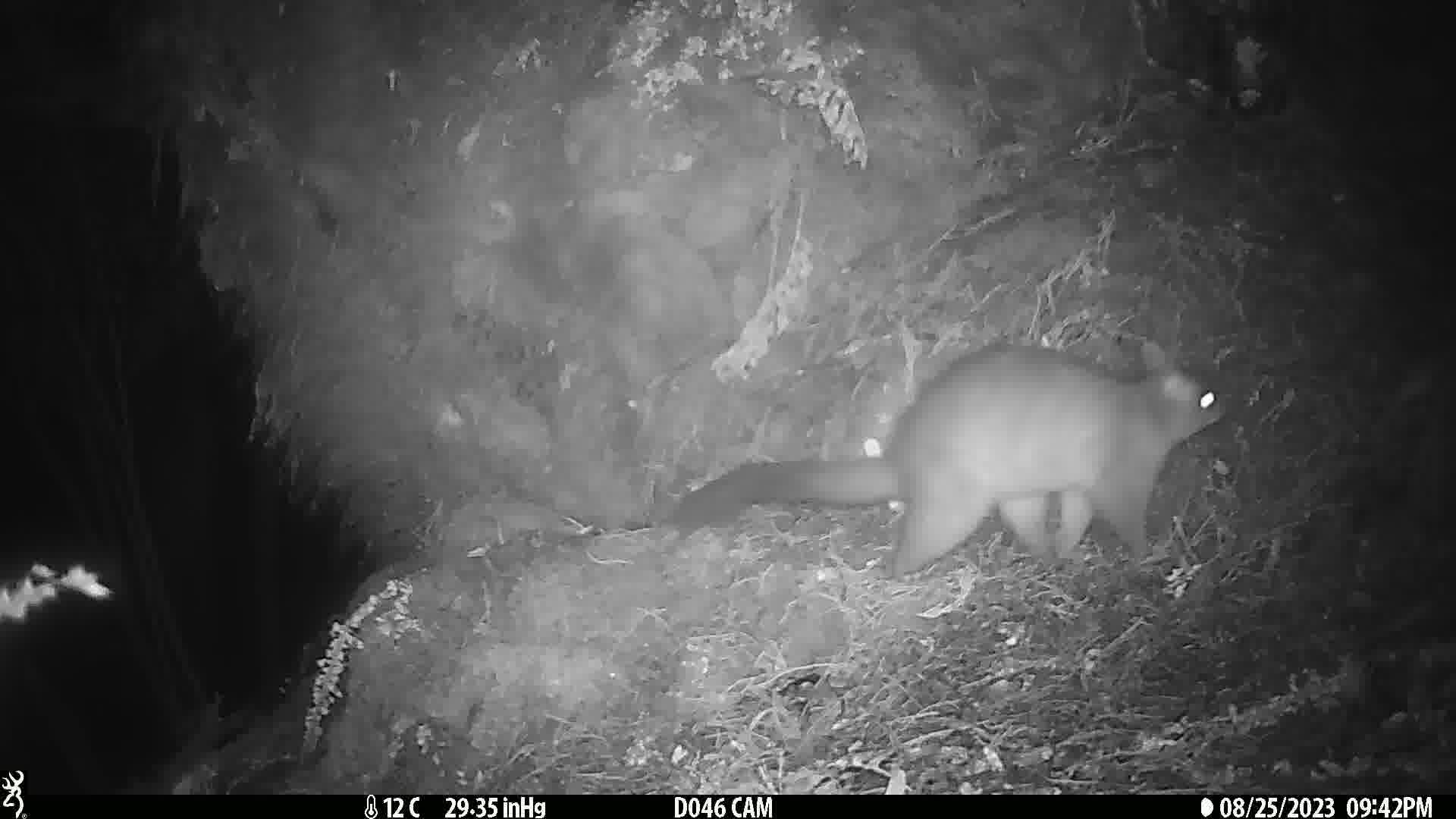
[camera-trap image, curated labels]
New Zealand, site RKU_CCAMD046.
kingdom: Animalia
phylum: Chordata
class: Mammalia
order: Diprotodontia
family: Phalangeridae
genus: Trichosurus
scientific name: Trichosurus vulpecula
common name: common brushtail possum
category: possum